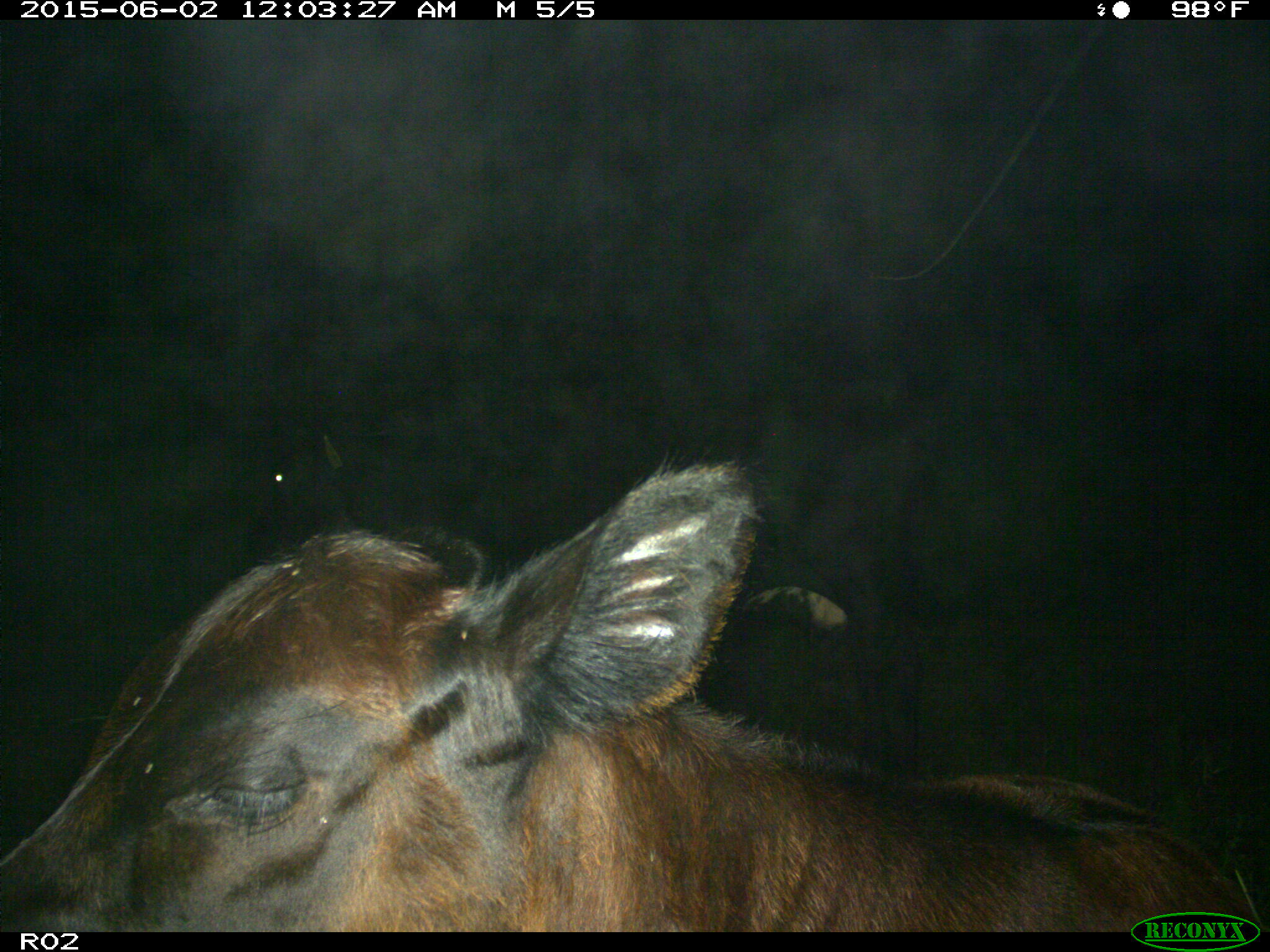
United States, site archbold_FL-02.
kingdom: Animalia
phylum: Chordata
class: Mammalia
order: Artiodactyla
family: Bovidae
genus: Bos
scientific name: Bos taurus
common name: domestic cow